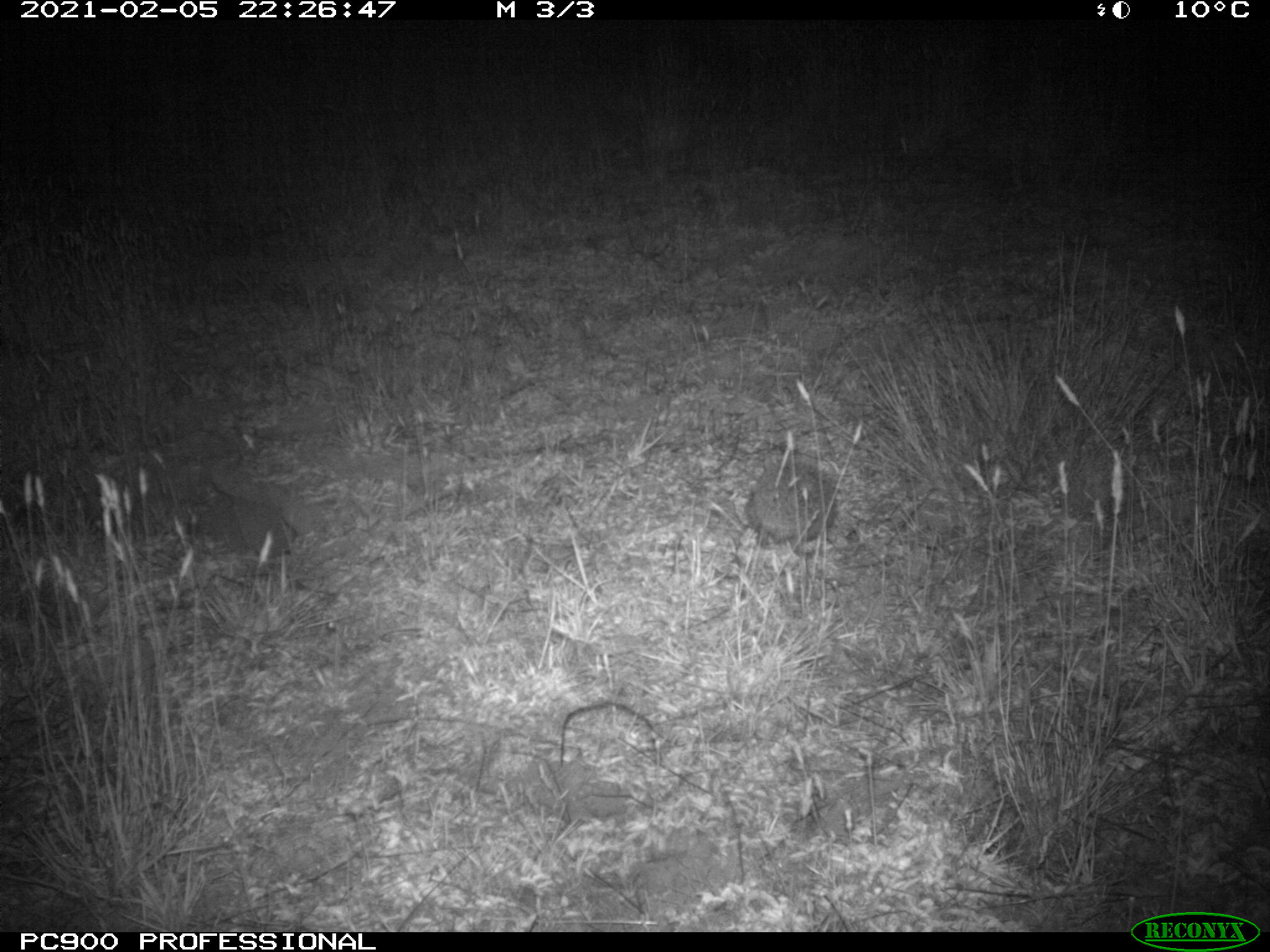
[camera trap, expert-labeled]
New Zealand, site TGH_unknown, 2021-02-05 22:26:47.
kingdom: Animalia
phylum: Chordata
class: Mammalia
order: Eulipotyphla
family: Erinaceidae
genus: Erinaceus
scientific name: Erinaceus europaeus europaeus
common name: european hedgehog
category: hedgehog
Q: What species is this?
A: Hedgehog (european hedgehog) (Erinaceus europaeus europaeus).